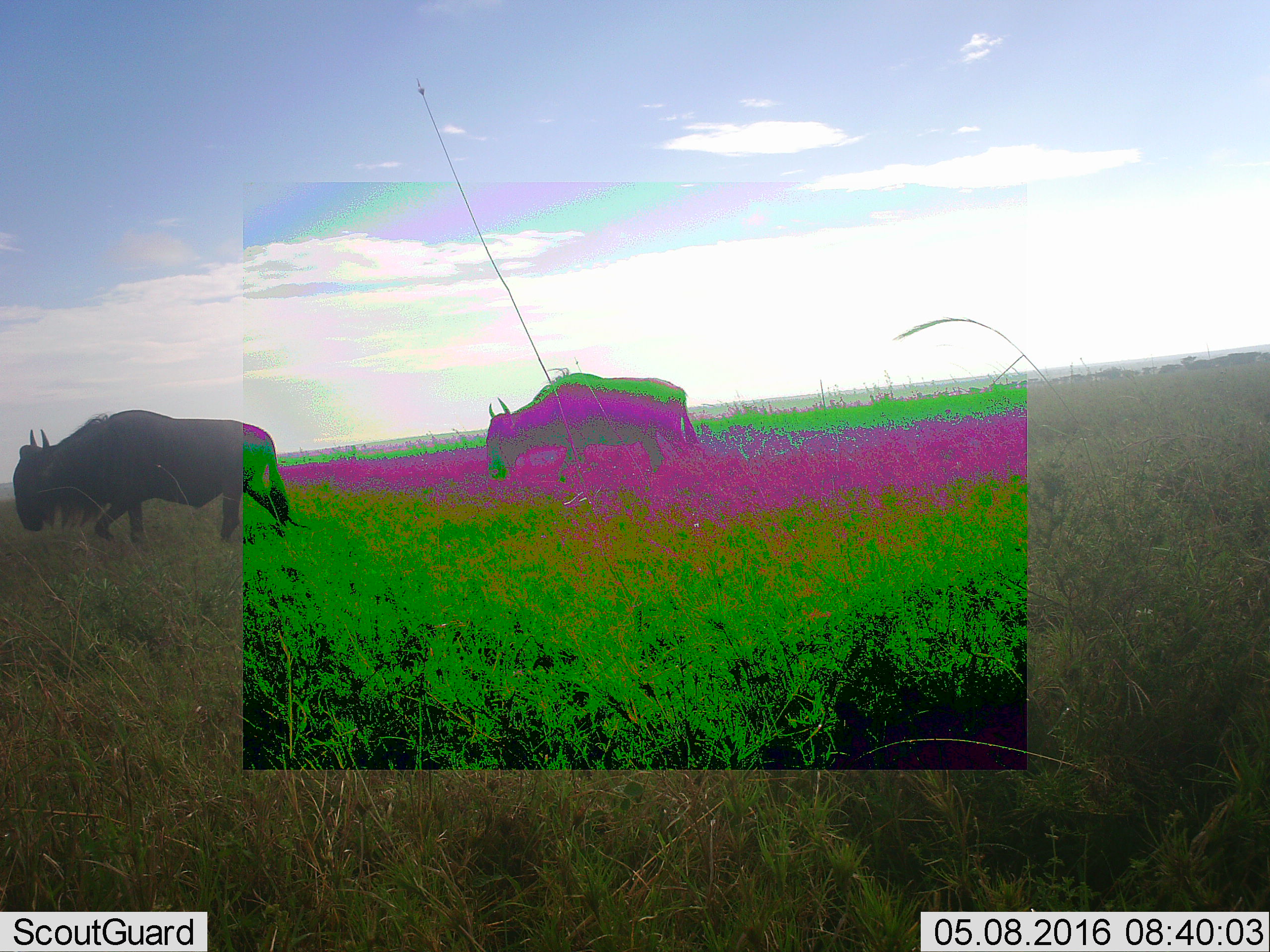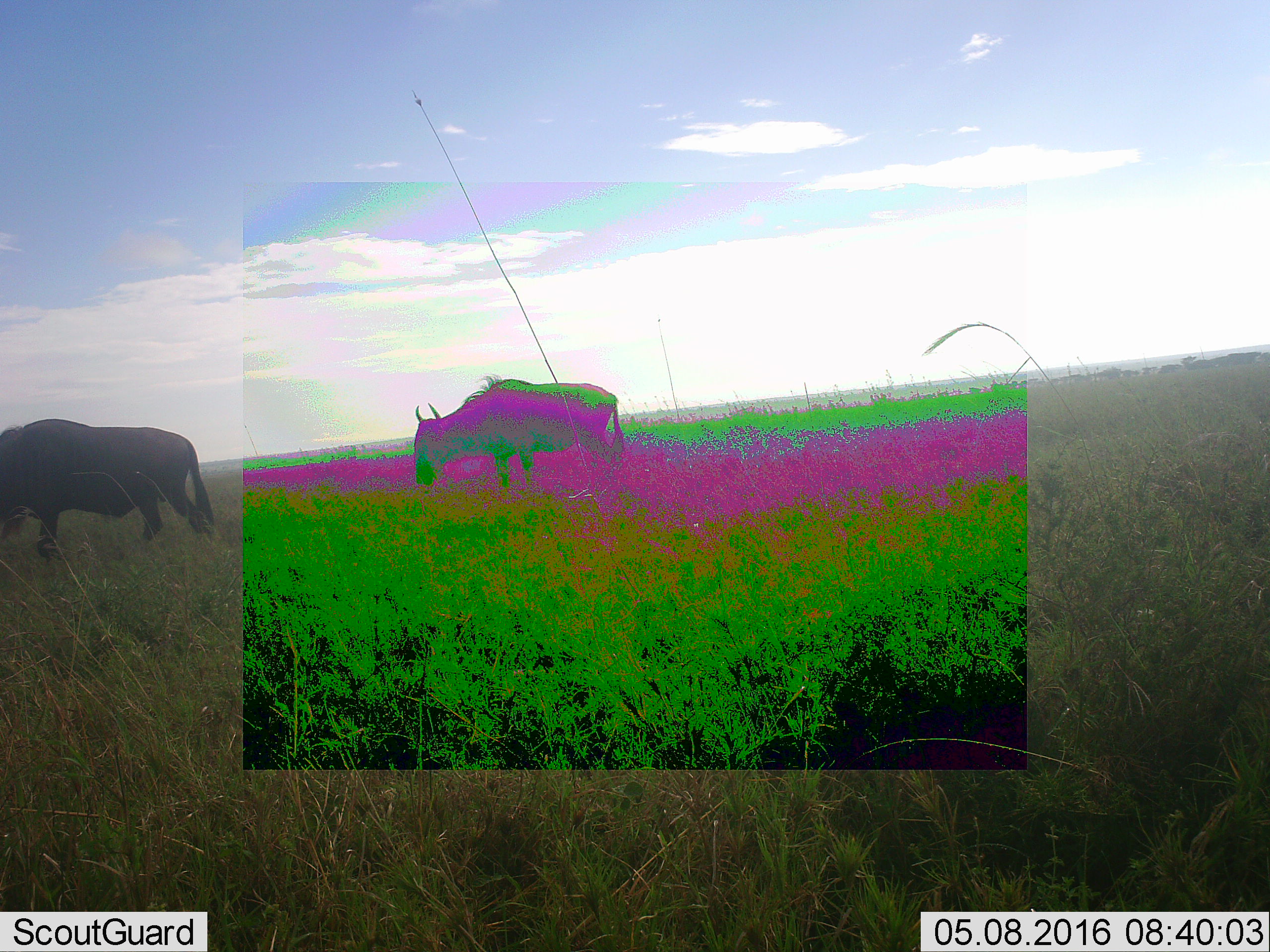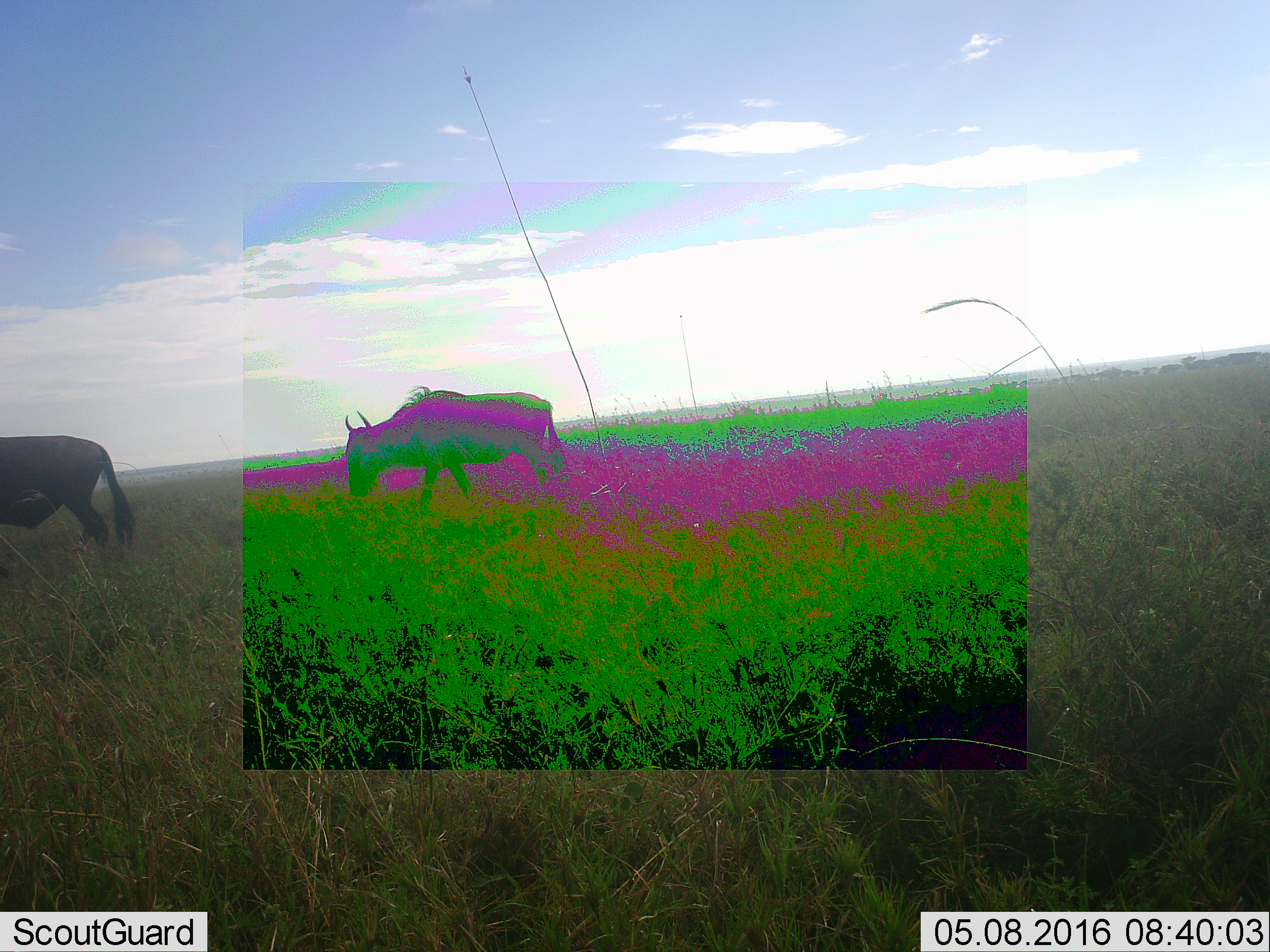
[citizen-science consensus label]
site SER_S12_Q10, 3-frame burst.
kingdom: Animalia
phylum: Chordata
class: Mammalia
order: Artiodactyla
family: Bovidae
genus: Connochaetes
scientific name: Connochaetes taurinus taurinus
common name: blue wildebeest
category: wildebeestblue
Wildebeestblue (blue wildebeest) (Connochaetes taurinus taurinus), count 2. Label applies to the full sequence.